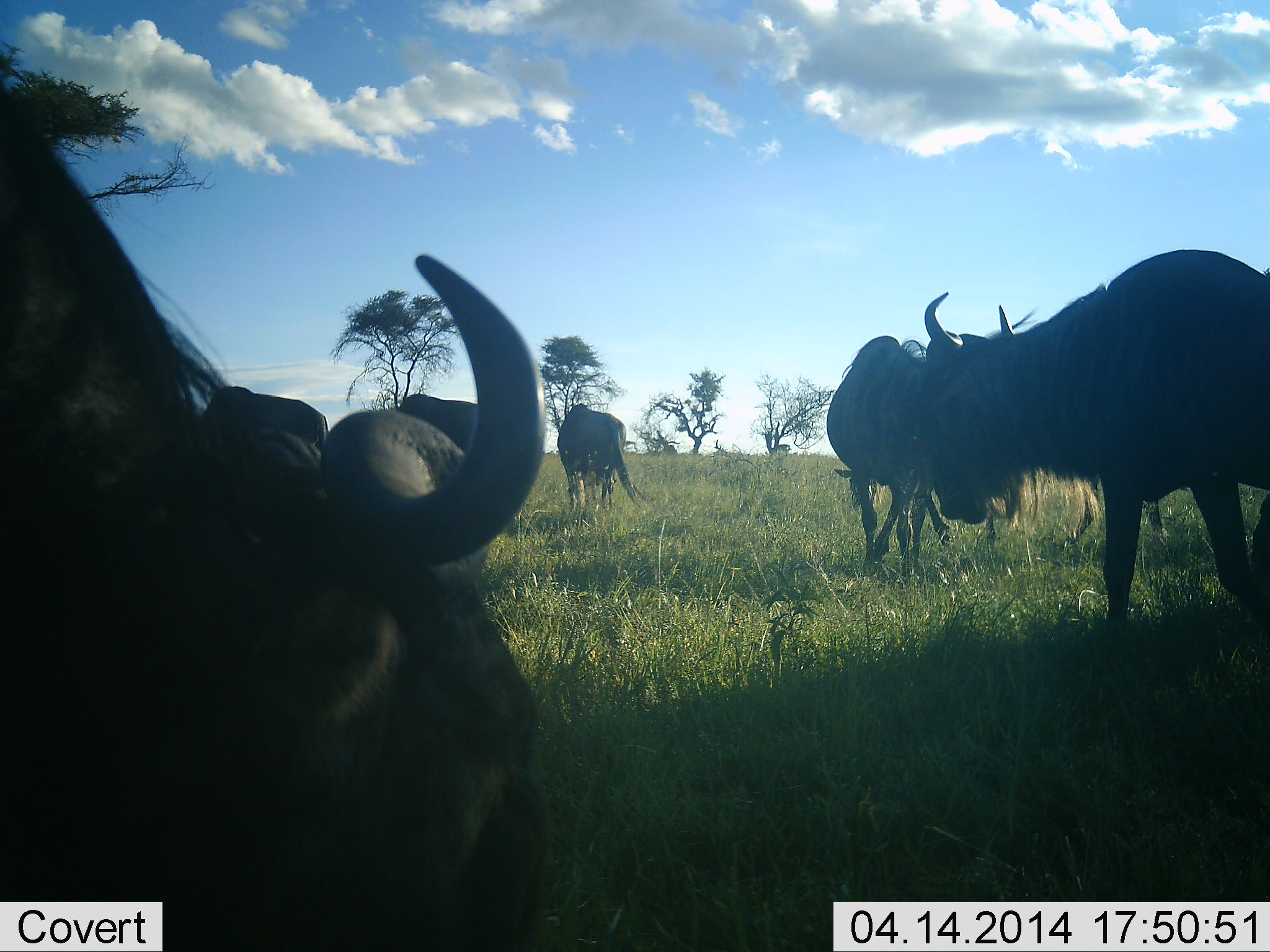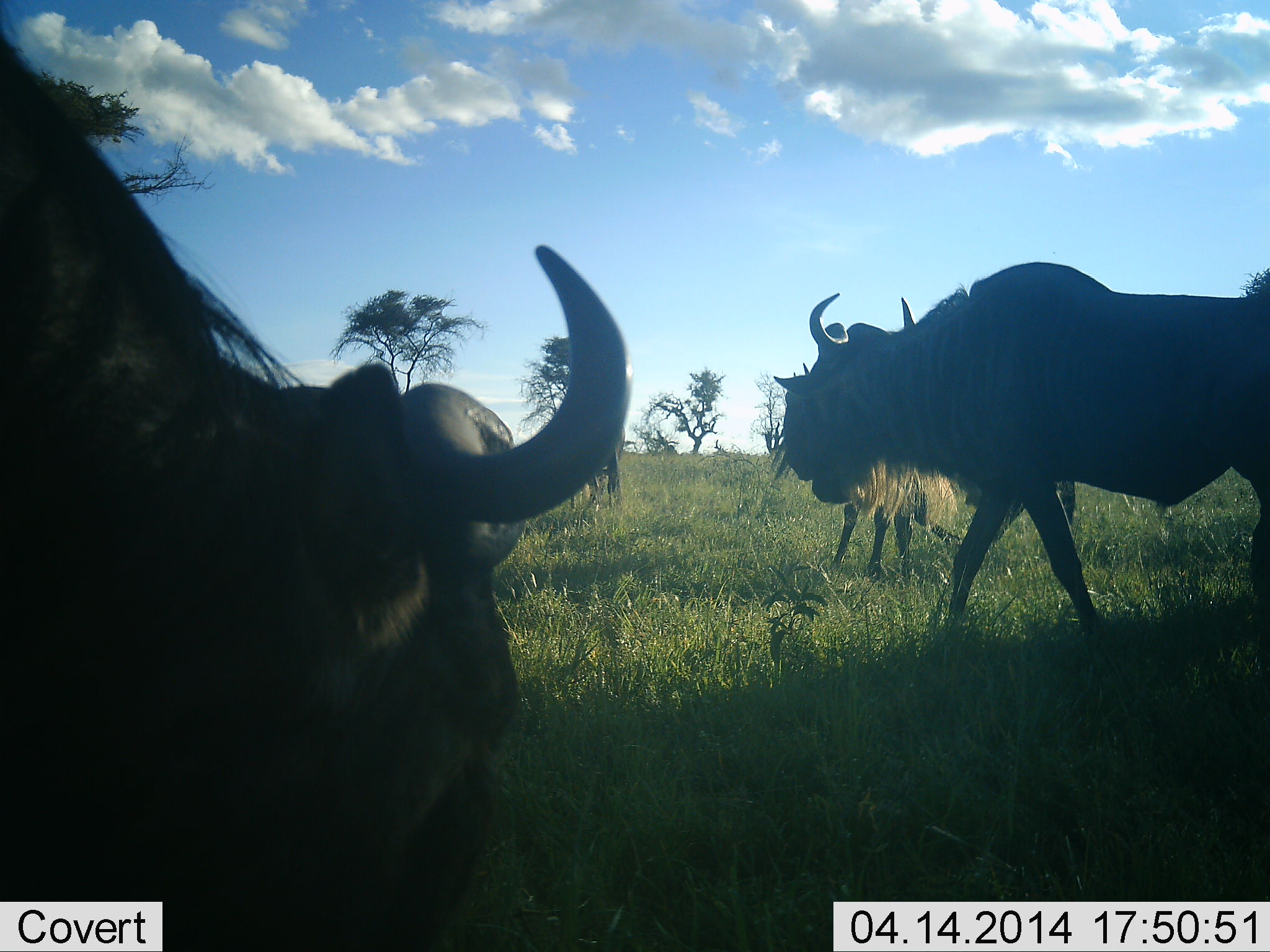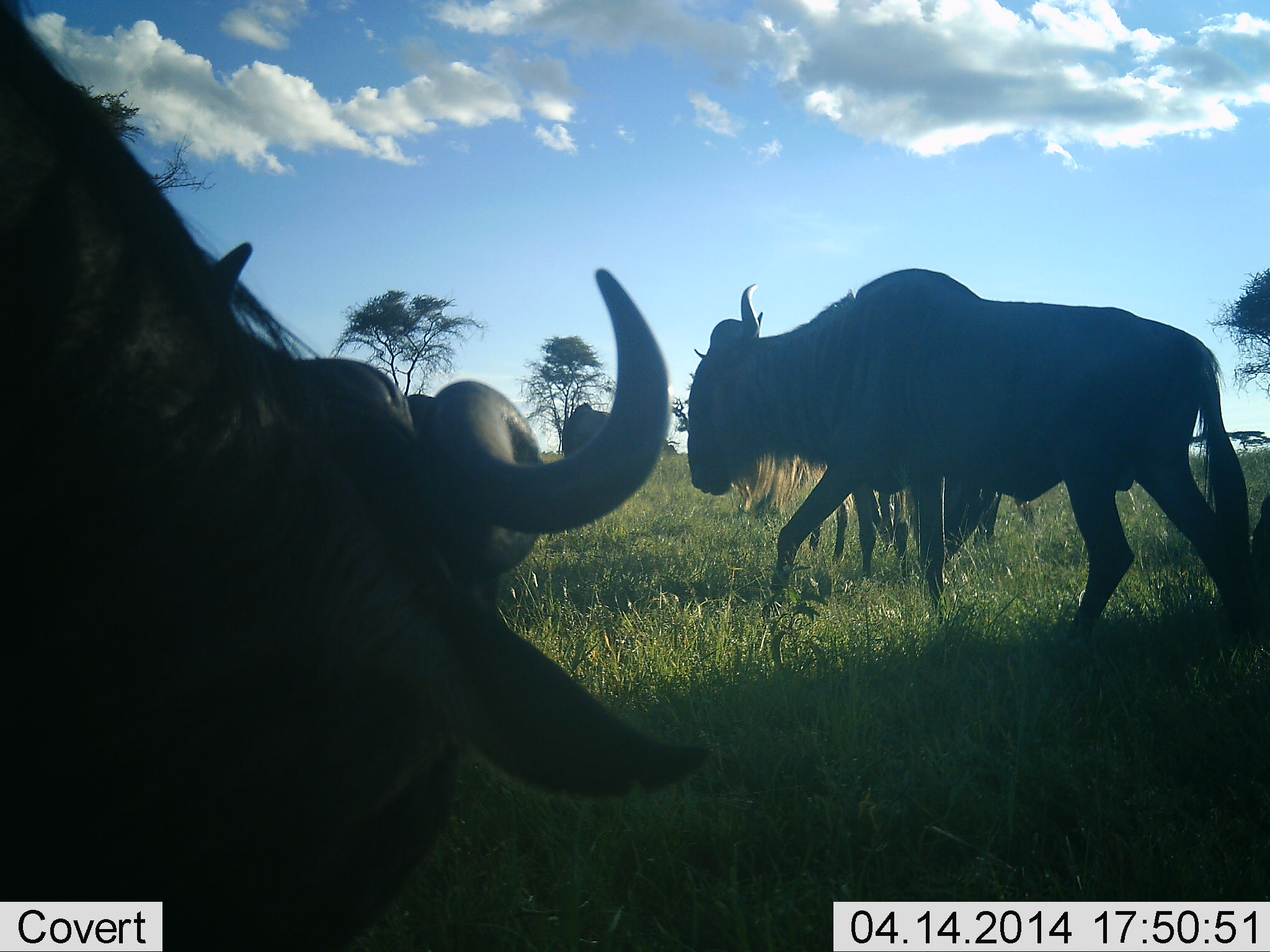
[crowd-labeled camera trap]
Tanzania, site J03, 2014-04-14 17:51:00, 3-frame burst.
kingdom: Animalia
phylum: Chordata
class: Mammalia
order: Artiodactyla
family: Bovidae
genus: Connochaetes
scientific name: Connochaetes taurinus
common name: blue wildebeest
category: wildebeest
Wildebeest (blue wildebeest) (Connochaetes taurinus), count 5. Behavior (volunteer vote fractions): standing 36%, resting 9%, moving 73%, interacting 0%. Young present (vote fraction): 0%. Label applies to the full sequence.